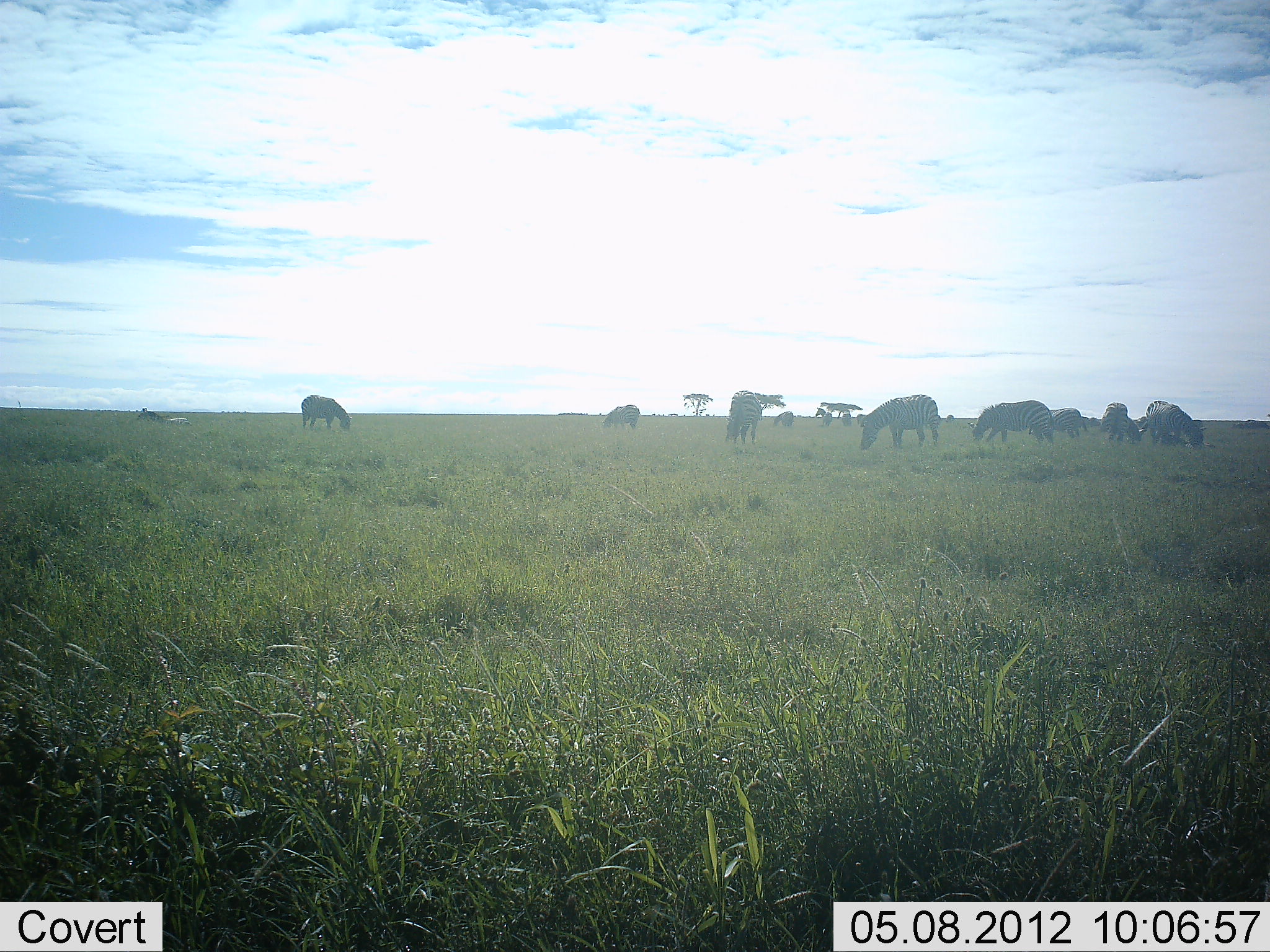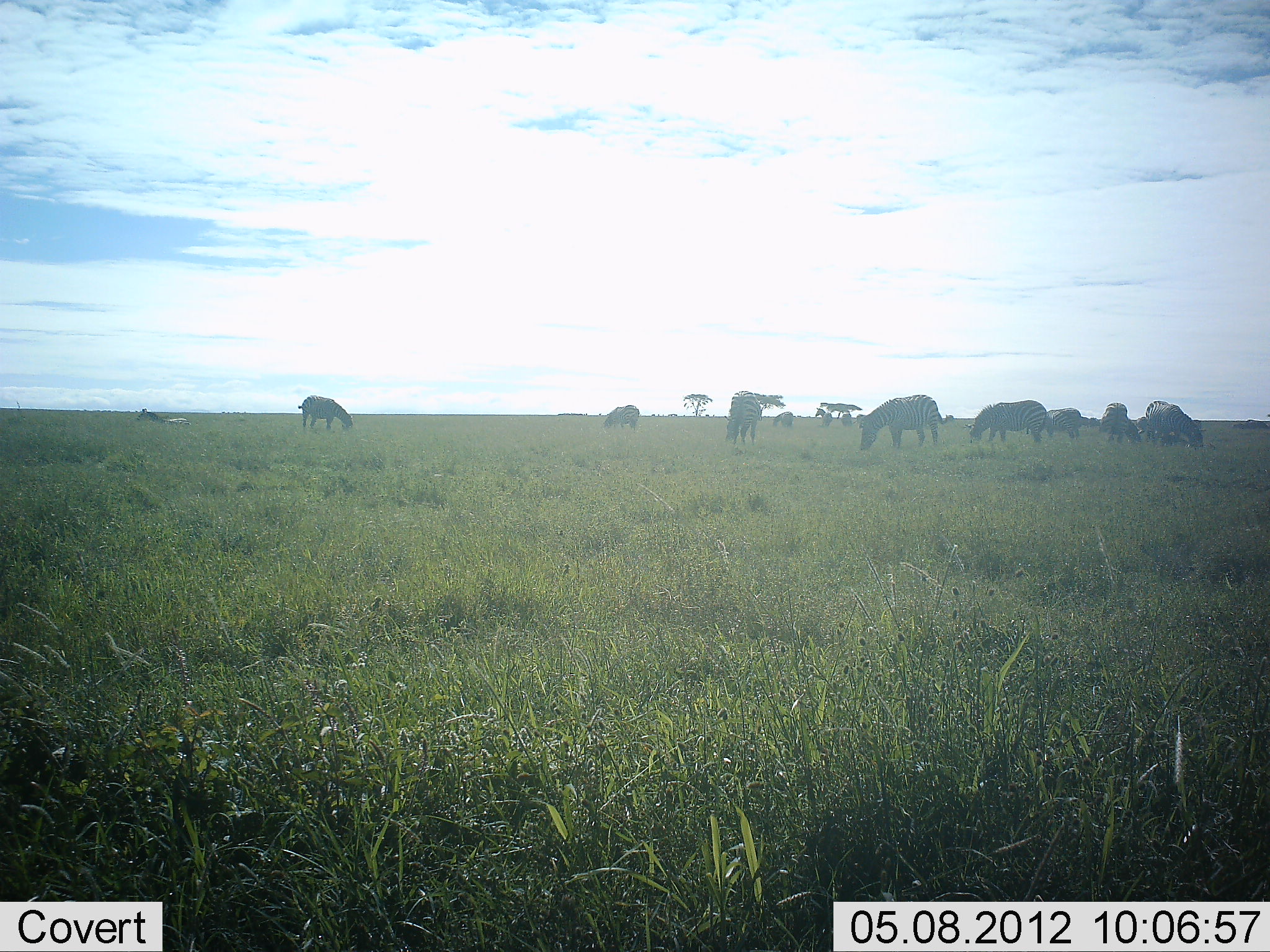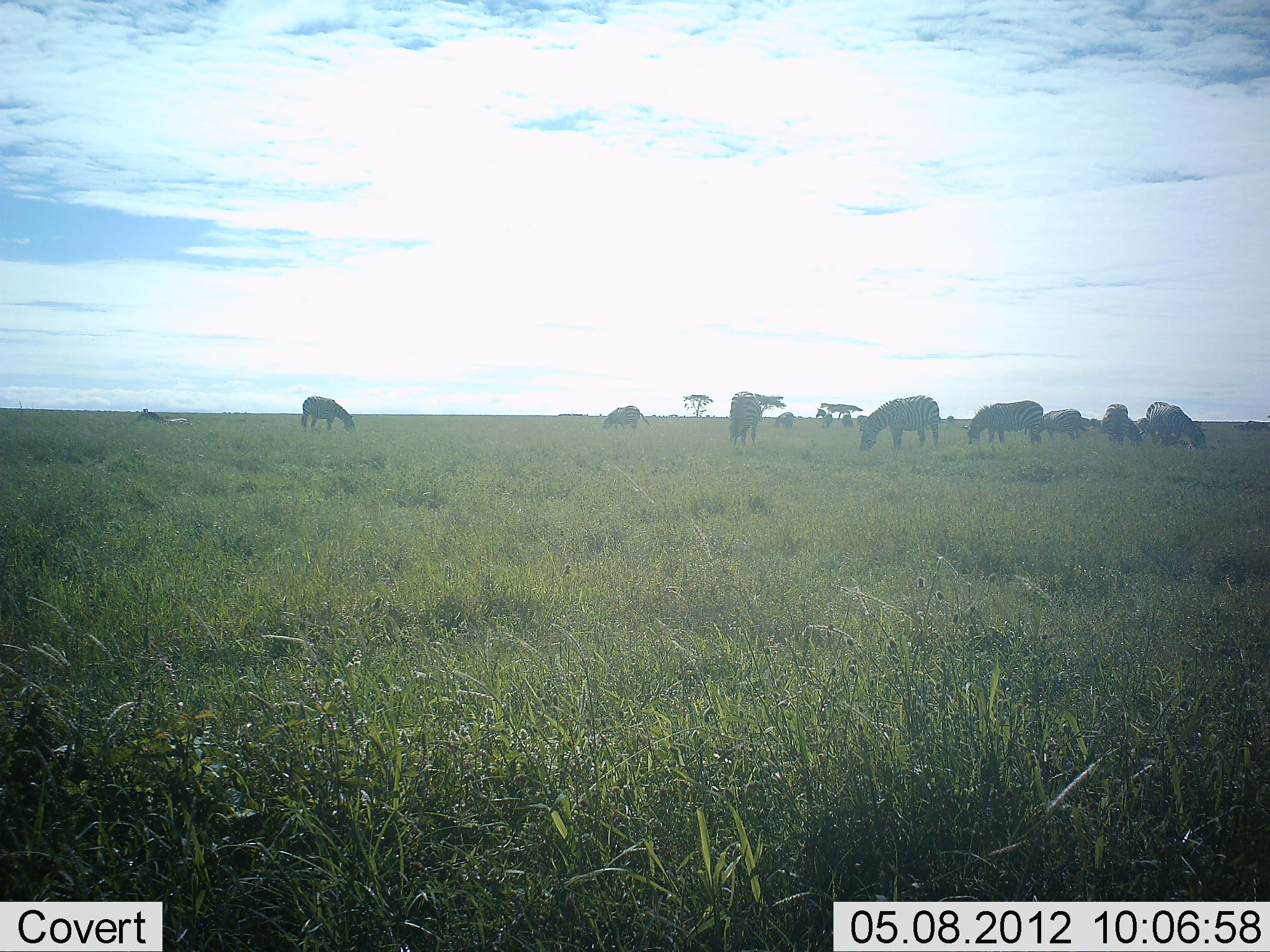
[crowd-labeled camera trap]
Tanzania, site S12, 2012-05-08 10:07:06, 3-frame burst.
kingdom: Animalia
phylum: Chordata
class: Mammalia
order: Perissodactyla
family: Equidae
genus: Equus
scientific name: Equus quagga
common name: plains zebra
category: zebra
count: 11-50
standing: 35%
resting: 5%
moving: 10%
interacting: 0%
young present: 0%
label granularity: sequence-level